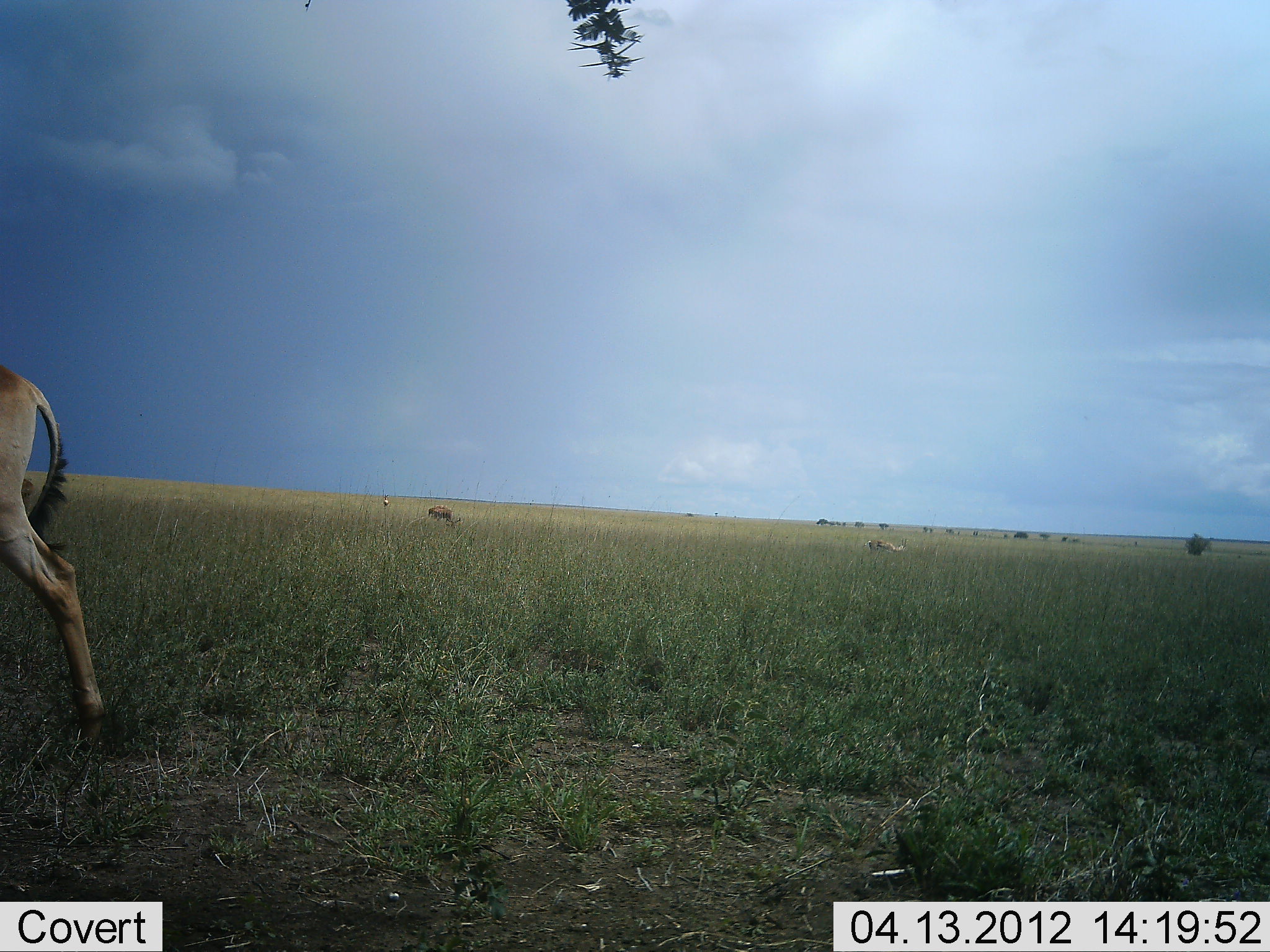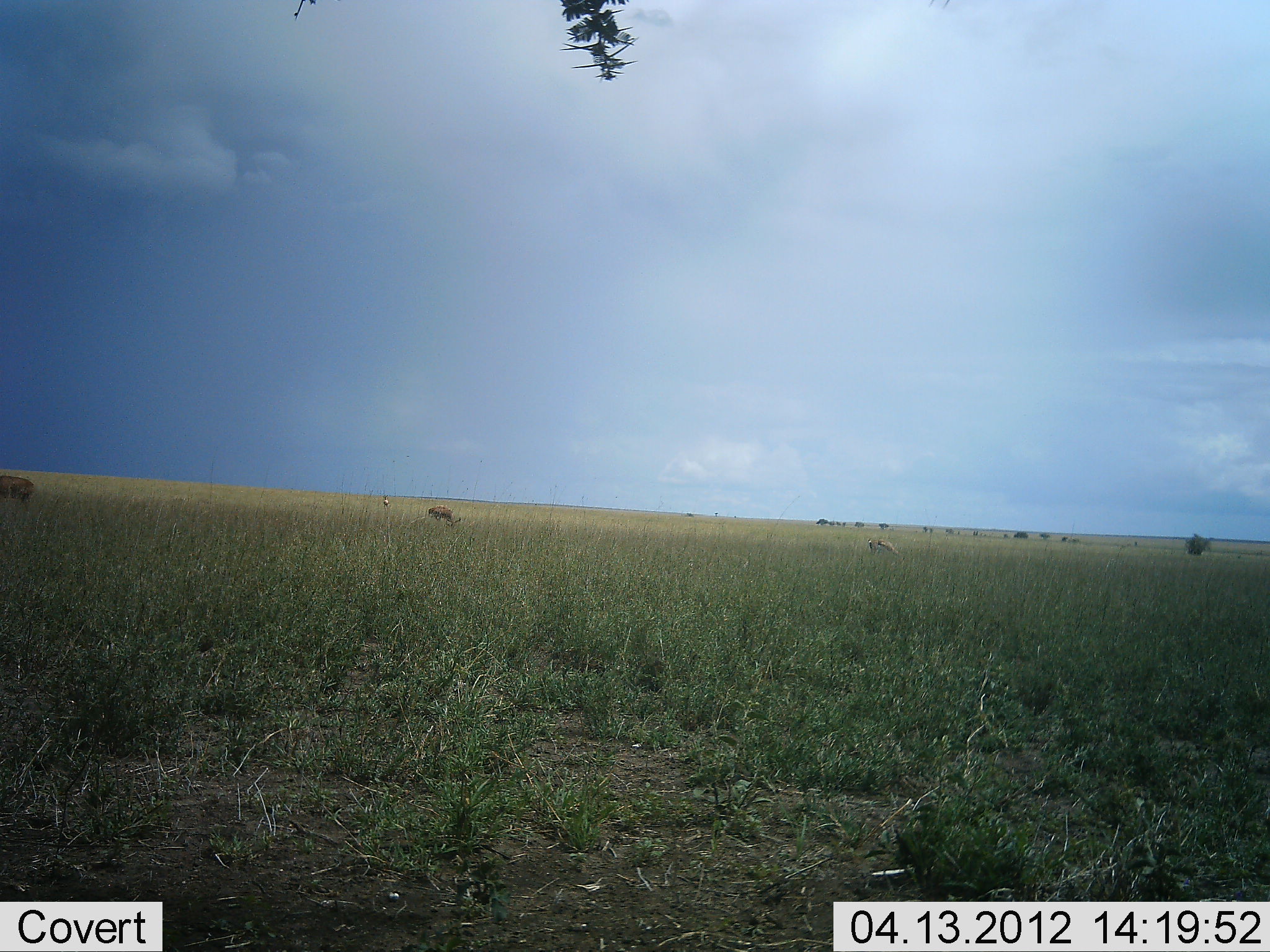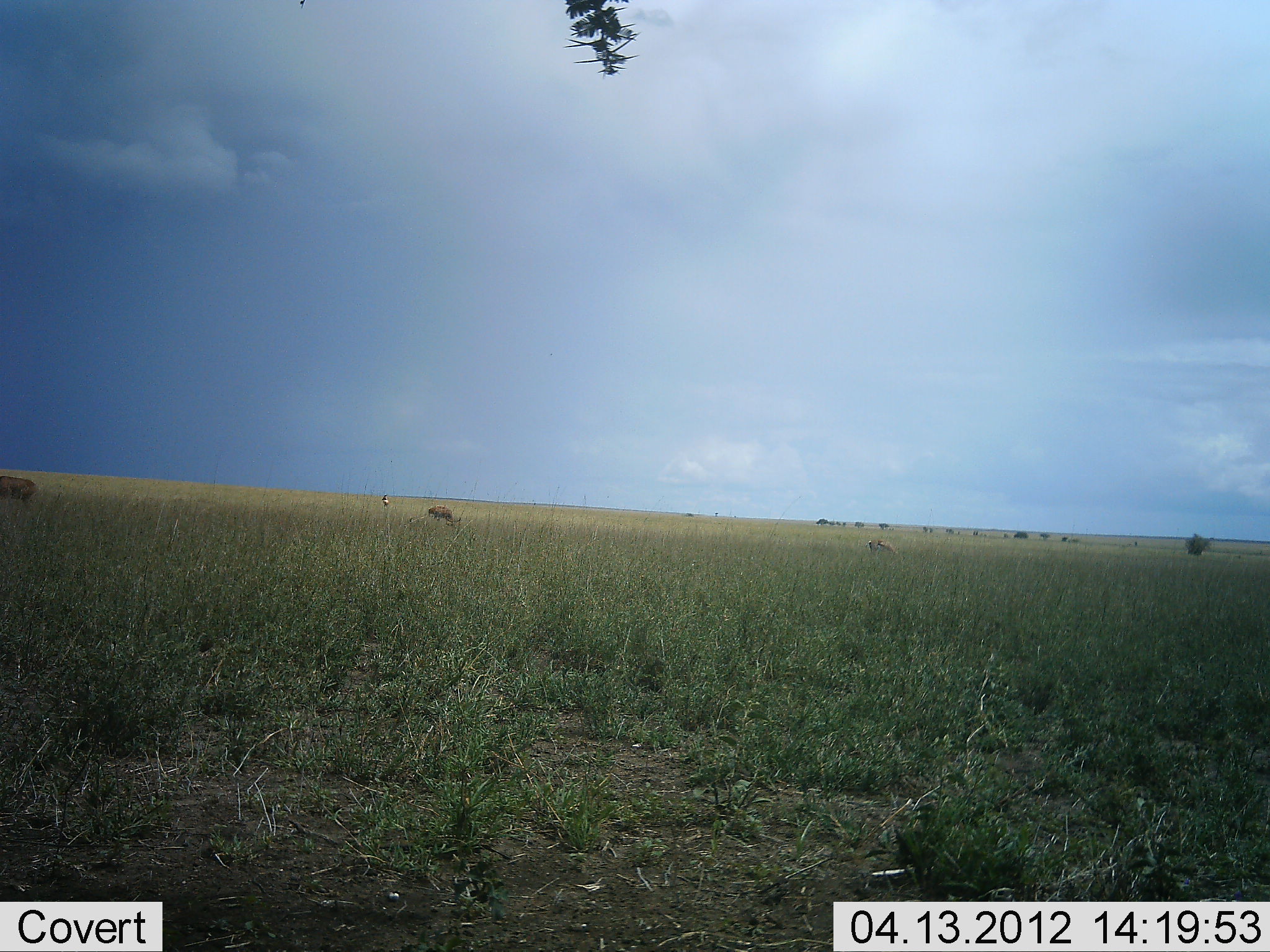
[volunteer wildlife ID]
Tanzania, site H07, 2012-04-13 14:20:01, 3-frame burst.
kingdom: Animalia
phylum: Chordata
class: Mammalia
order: Artiodactyla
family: Bovidae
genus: Alcelaphus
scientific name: Alcelaphus buselaphus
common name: hartebeest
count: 1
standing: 21%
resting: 0%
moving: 86%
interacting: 0%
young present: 0%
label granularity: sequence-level